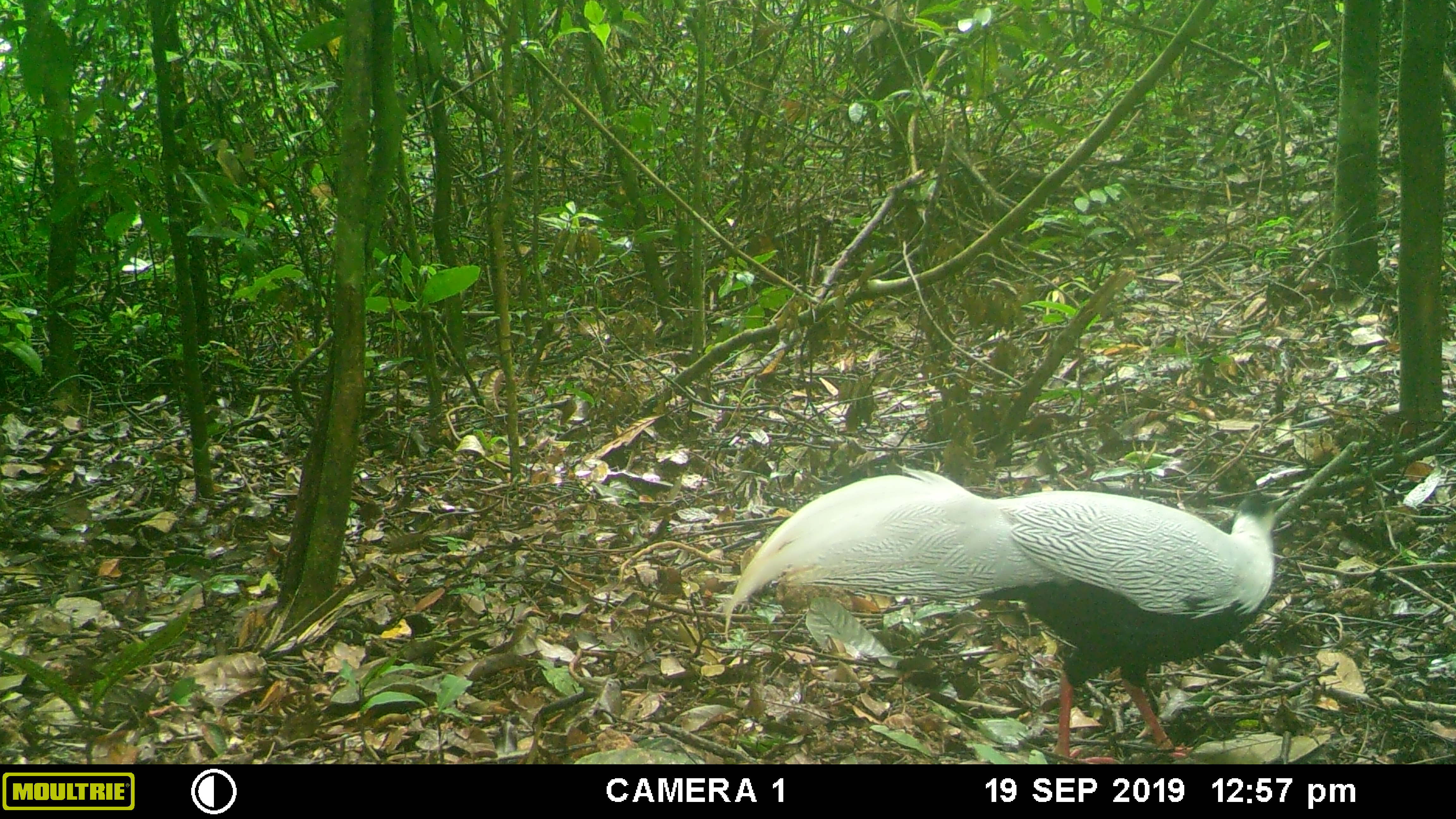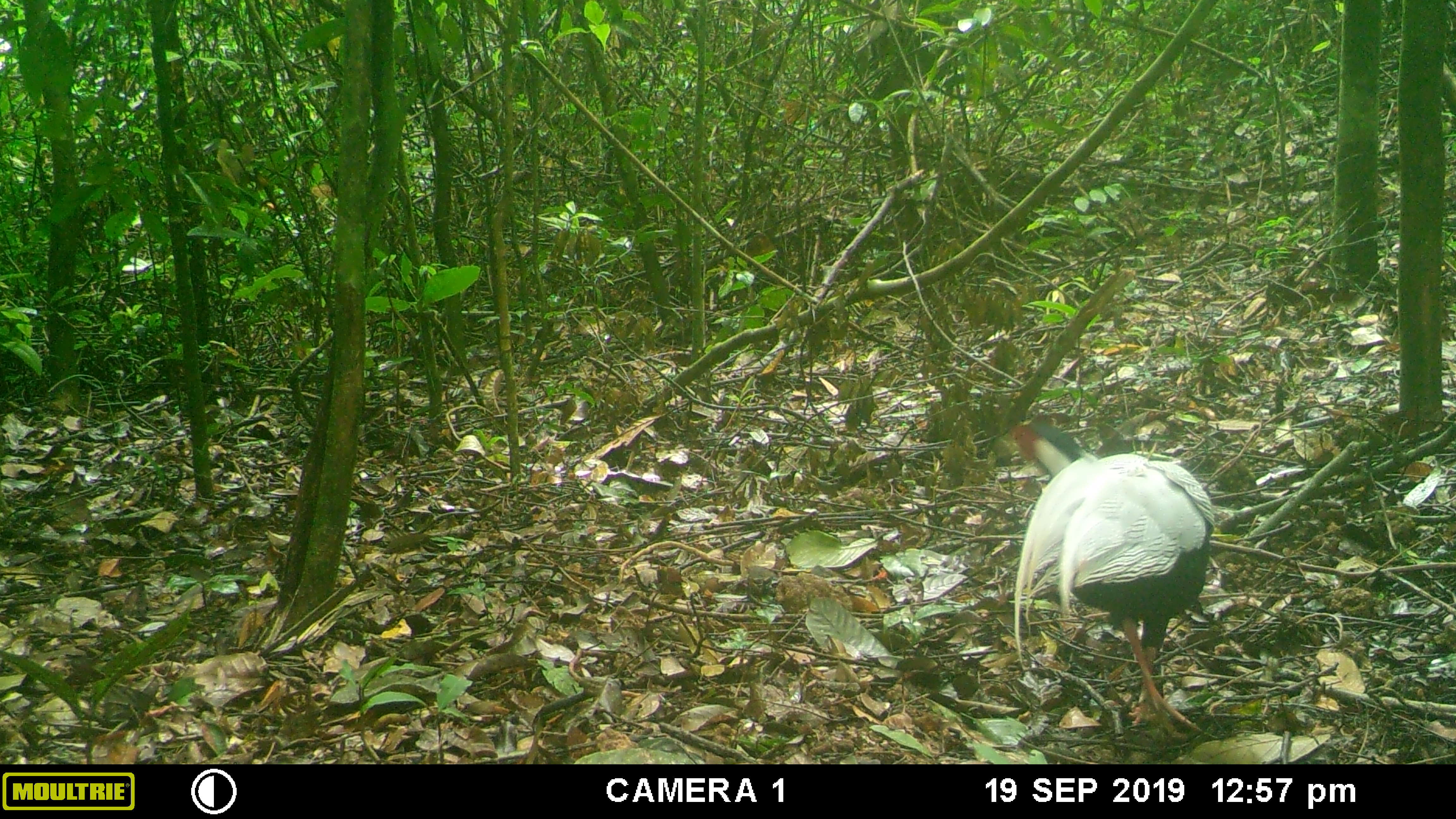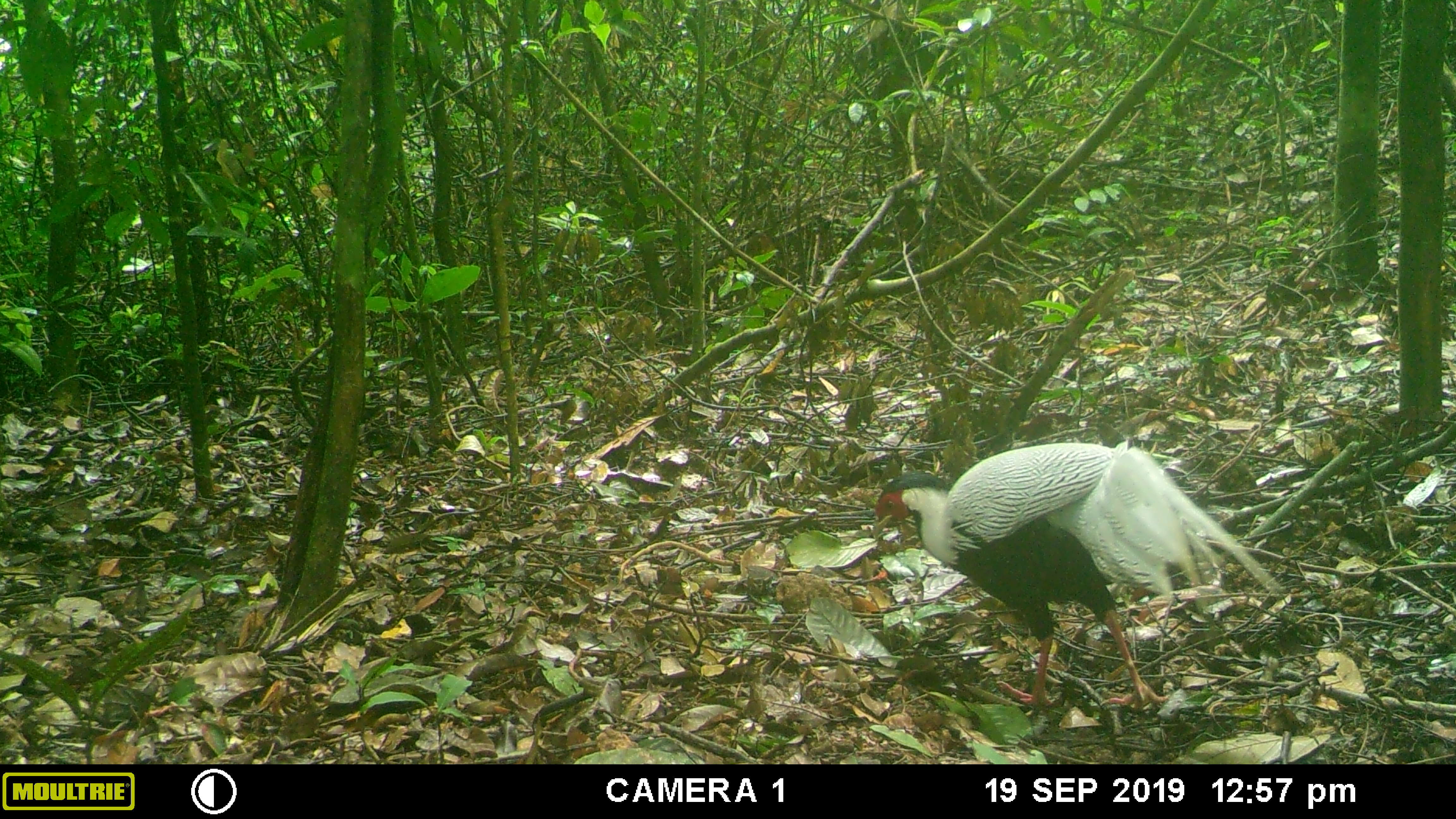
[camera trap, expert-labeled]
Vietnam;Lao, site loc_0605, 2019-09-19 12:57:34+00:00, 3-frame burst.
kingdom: Animalia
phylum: Chordata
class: Aves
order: Galliformes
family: Phasianidae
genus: Lophura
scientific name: Lophura nycthemera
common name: silver pheasant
Silver pheasant (Lophura nycthemera). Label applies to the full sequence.